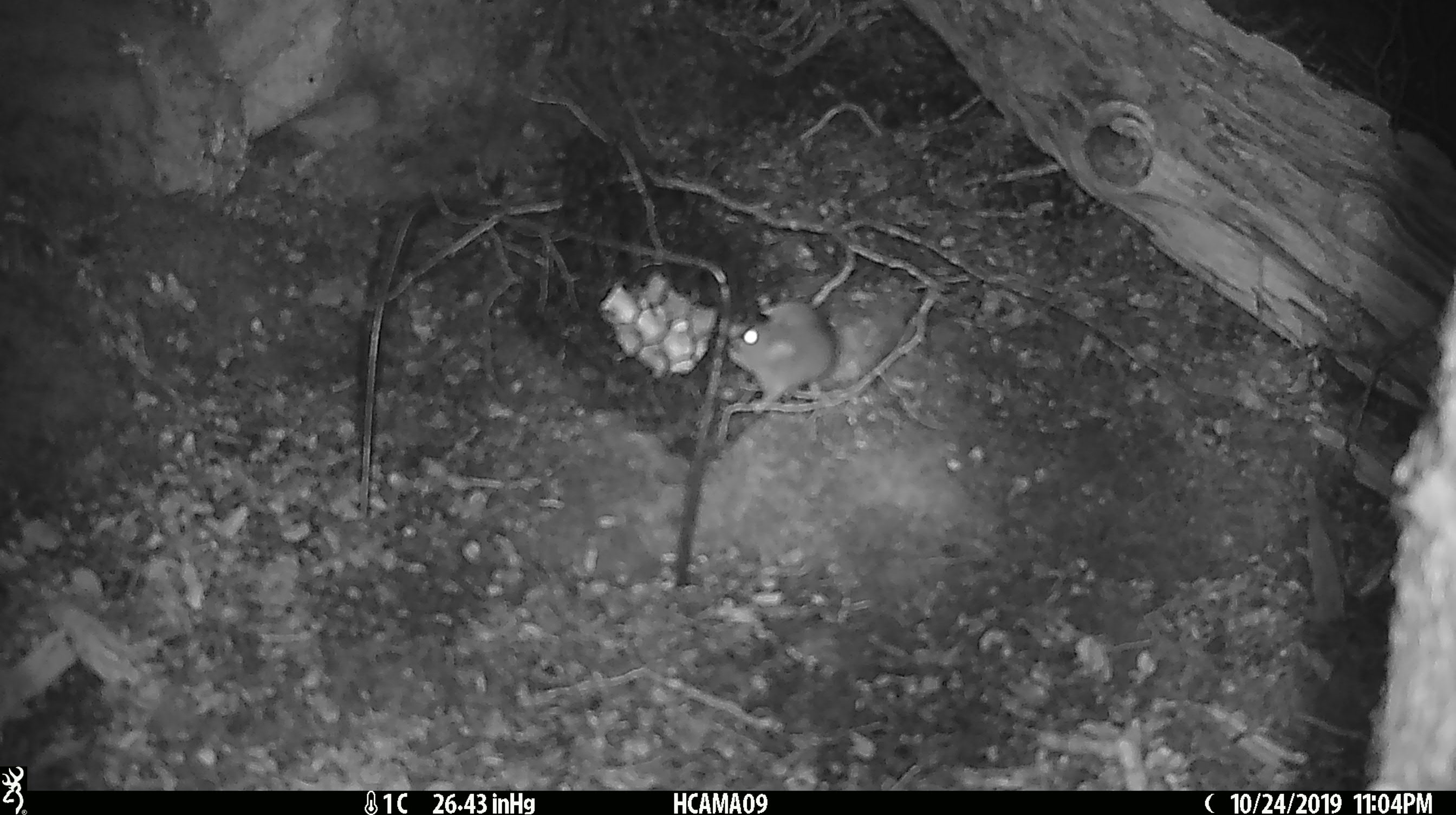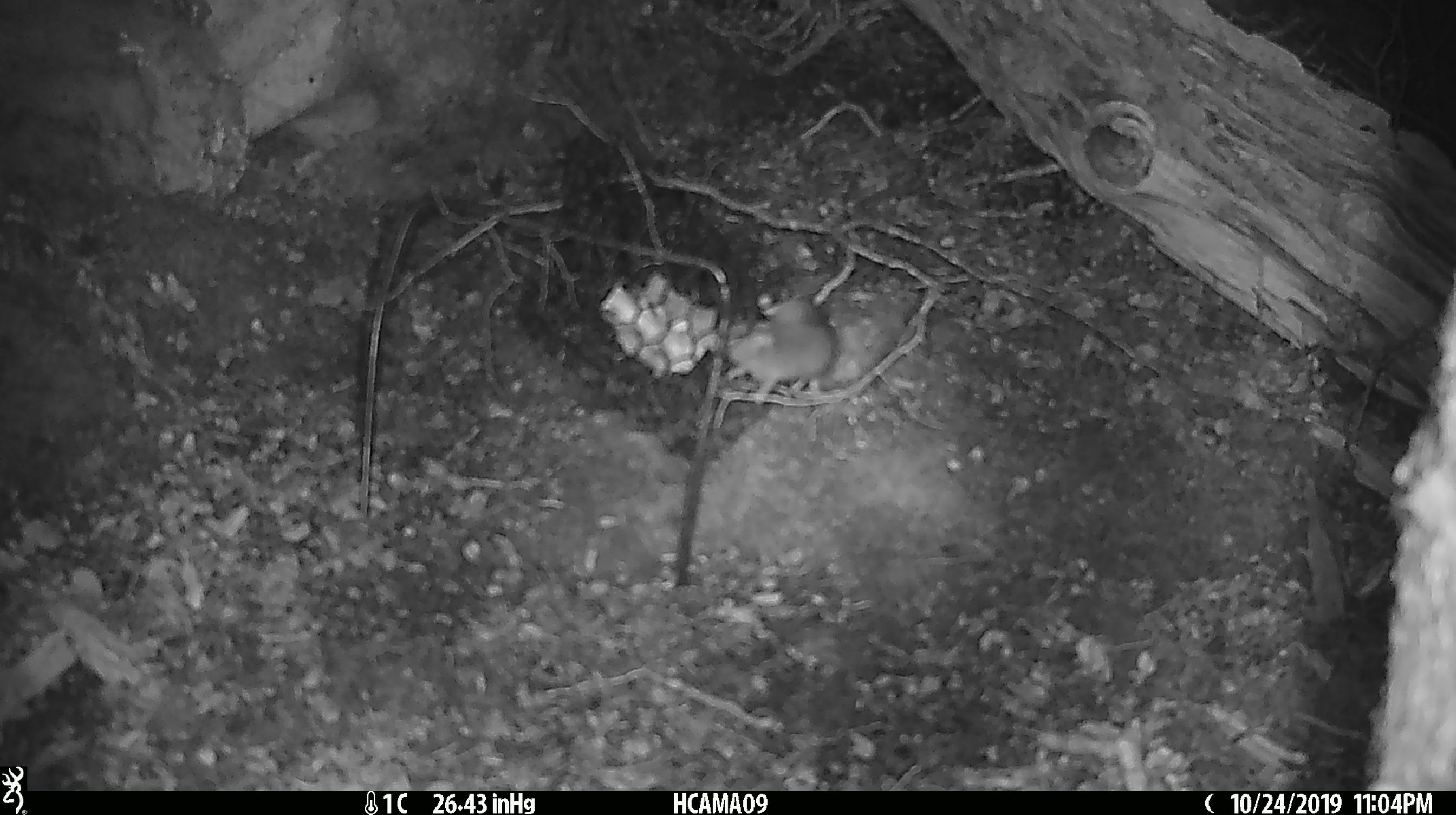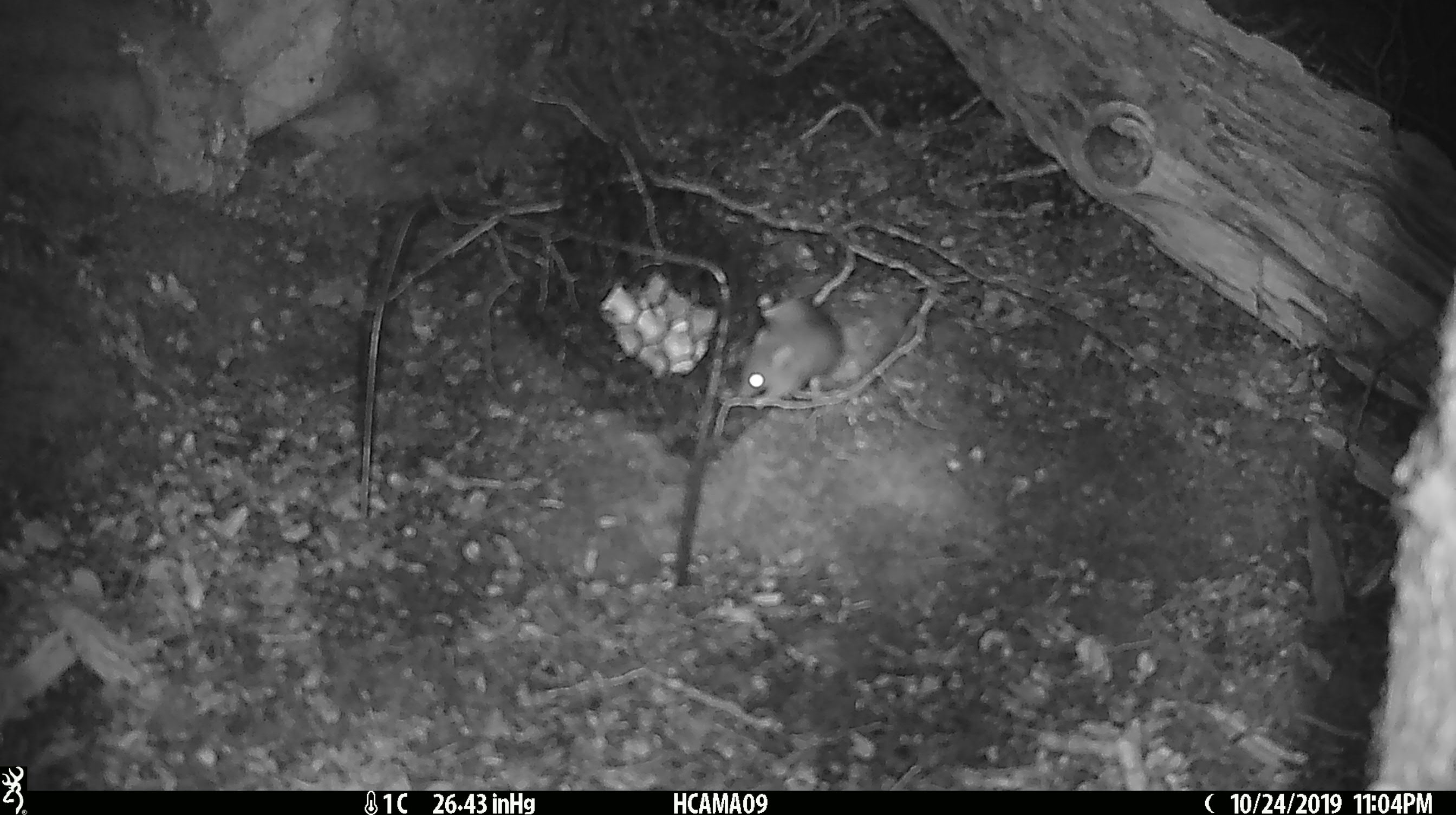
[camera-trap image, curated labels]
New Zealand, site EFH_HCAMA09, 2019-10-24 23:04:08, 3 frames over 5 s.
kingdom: Animalia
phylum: Chordata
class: Mammalia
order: Rodentia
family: Muridae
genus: Mus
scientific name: Mus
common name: mouse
Mouse (Mus).